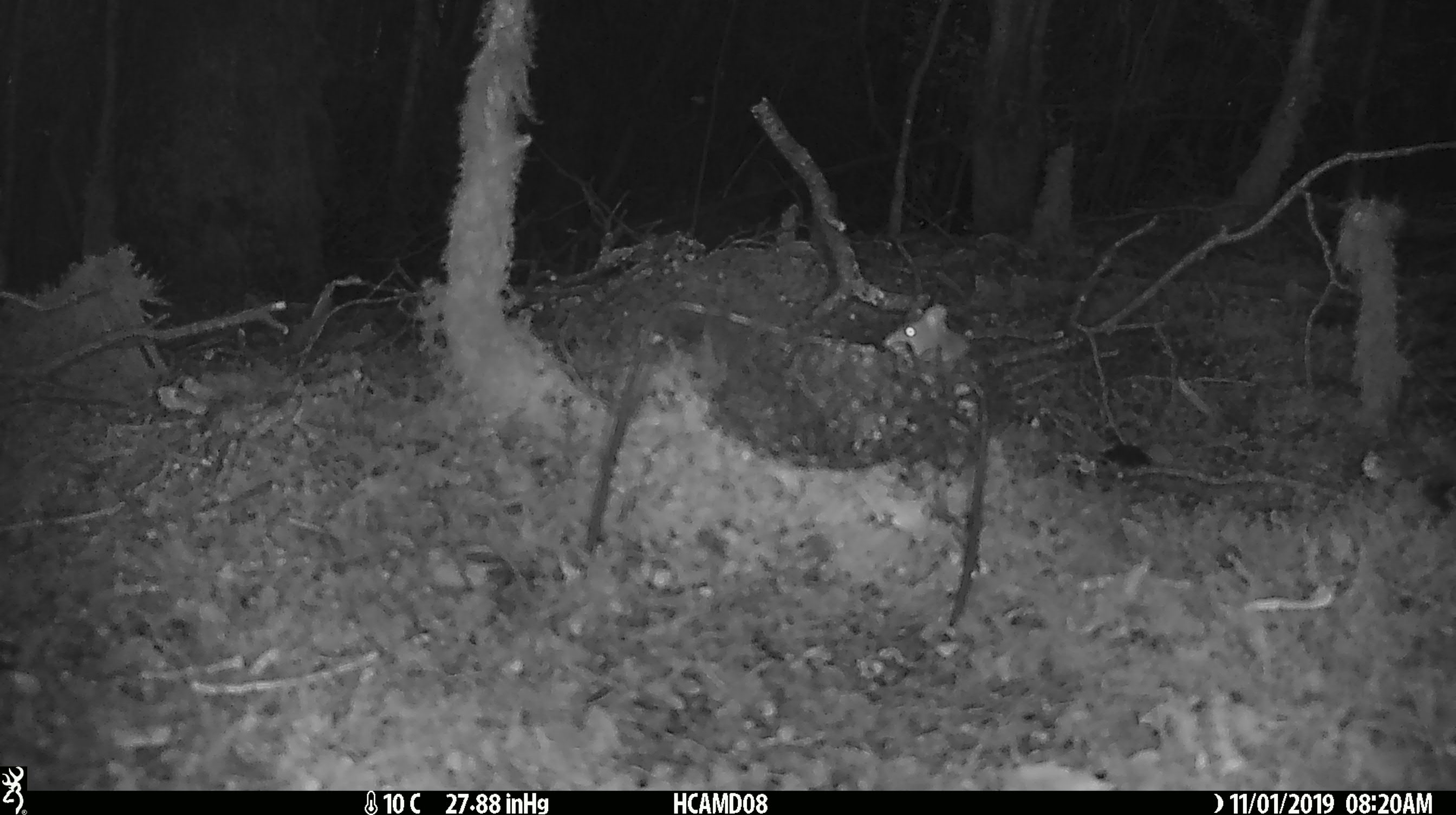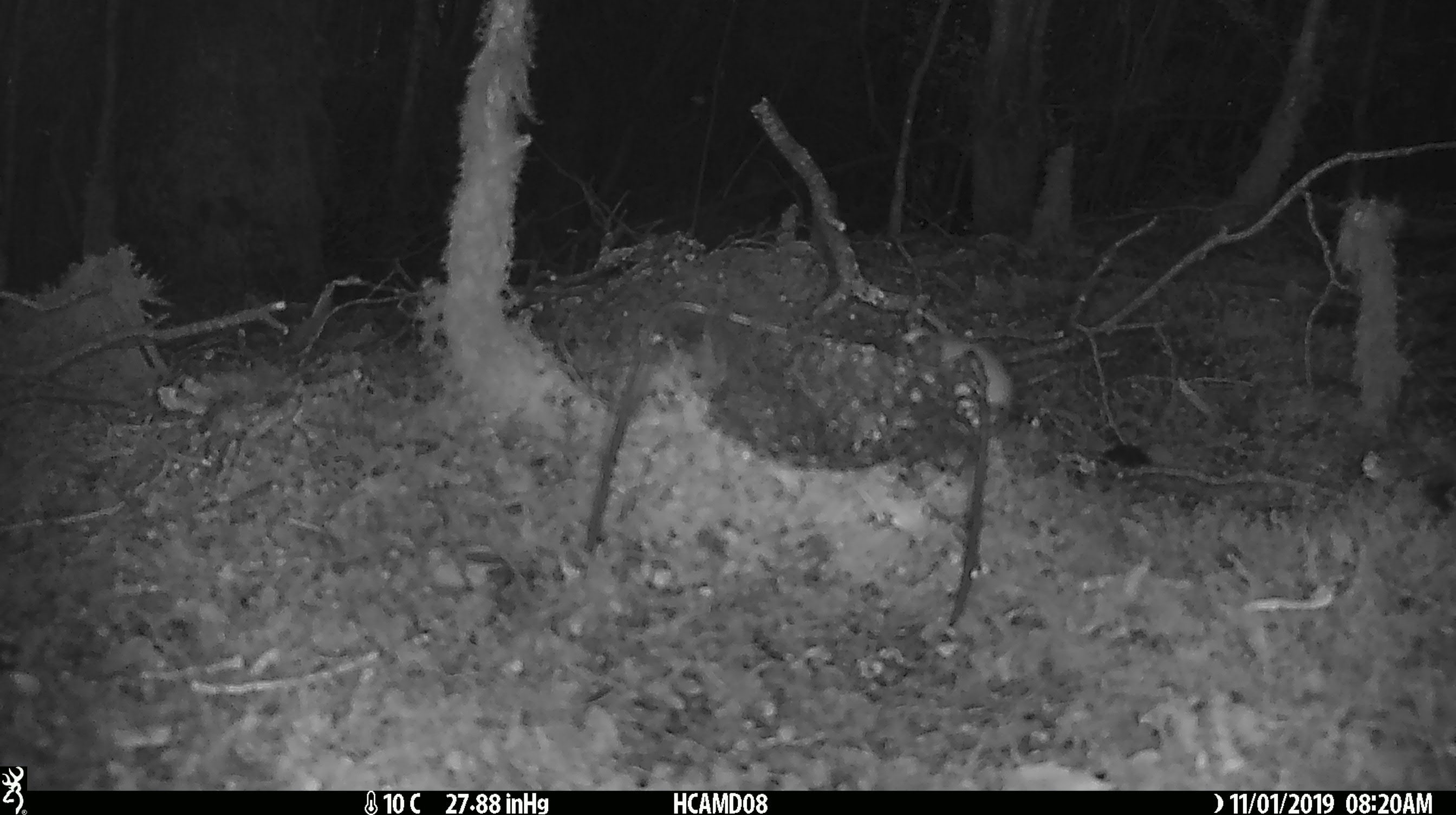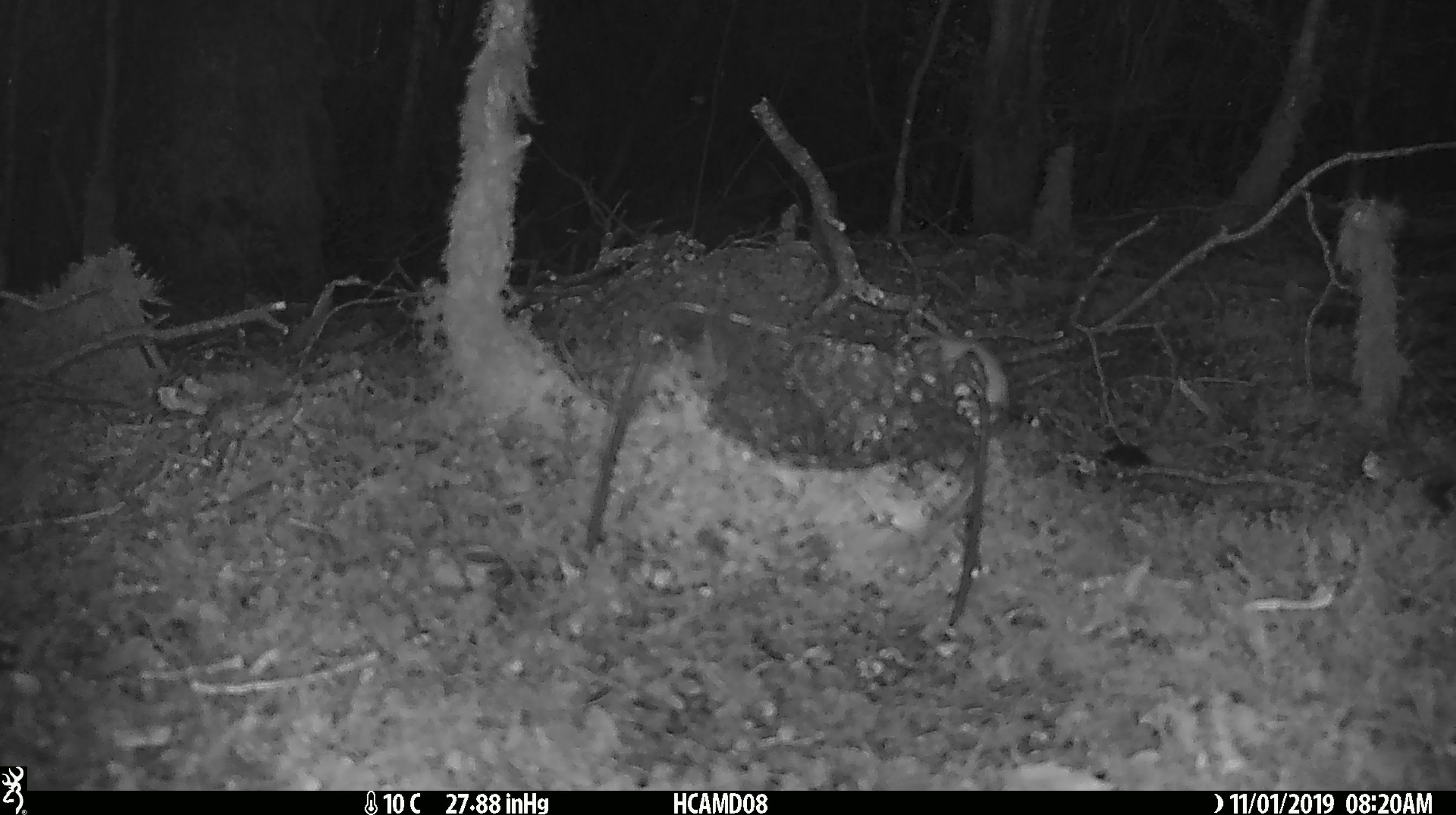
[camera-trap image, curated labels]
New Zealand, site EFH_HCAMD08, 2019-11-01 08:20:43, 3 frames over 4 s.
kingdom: Animalia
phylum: Chordata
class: Mammalia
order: Rodentia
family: Muridae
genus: Mus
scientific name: Mus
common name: mouse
Mouse (Mus).